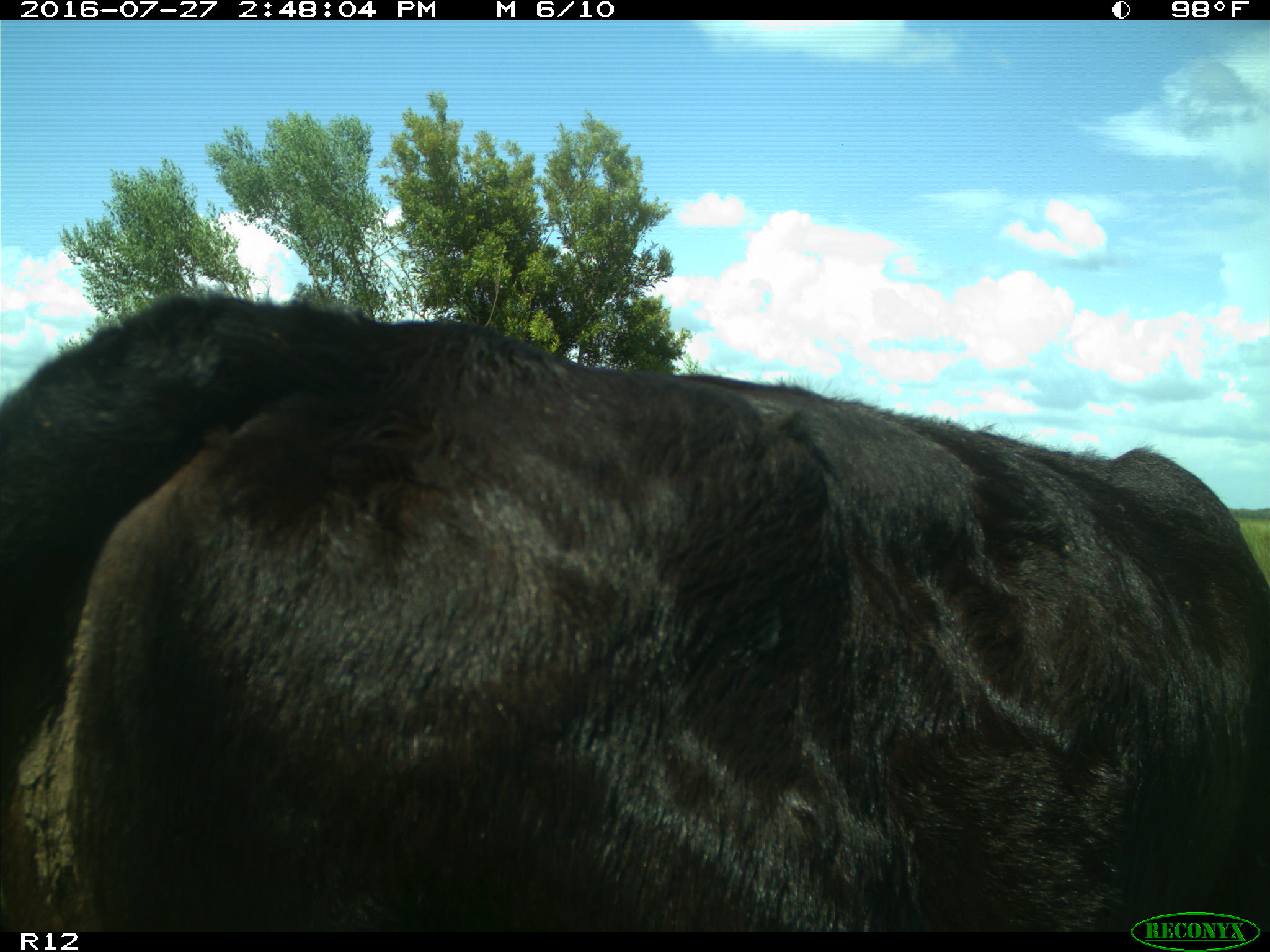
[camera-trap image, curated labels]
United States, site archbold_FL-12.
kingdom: Animalia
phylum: Chordata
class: Mammalia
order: Artiodactyla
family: Bovidae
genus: Bos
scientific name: Bos taurus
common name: domestic cow